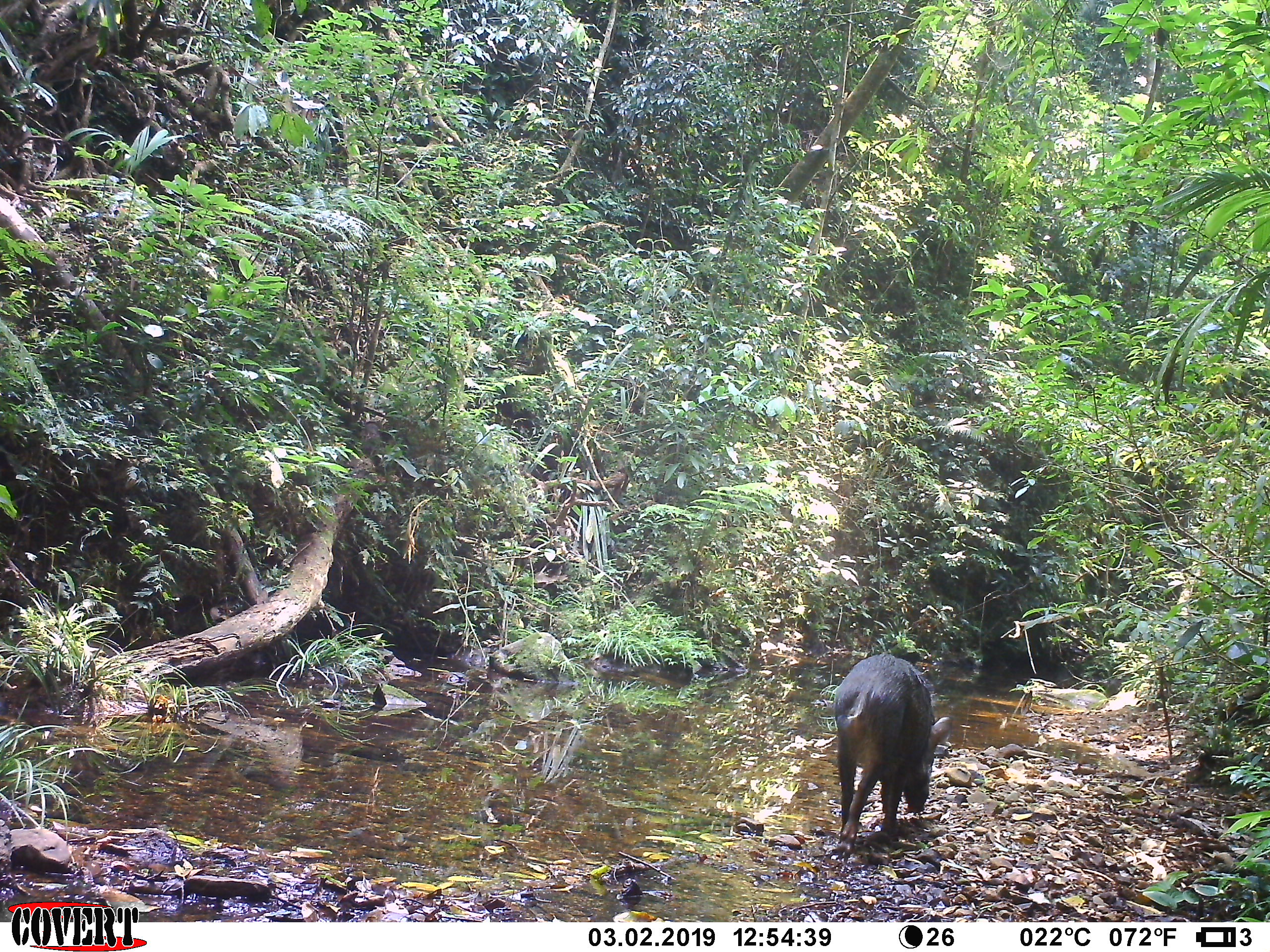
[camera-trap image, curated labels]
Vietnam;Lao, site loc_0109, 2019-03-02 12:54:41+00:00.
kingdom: Animalia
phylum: Chordata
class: Mammalia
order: Artiodactyla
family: Suidae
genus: Sus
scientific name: Sus scrofa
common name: eurasian wild pig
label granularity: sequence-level